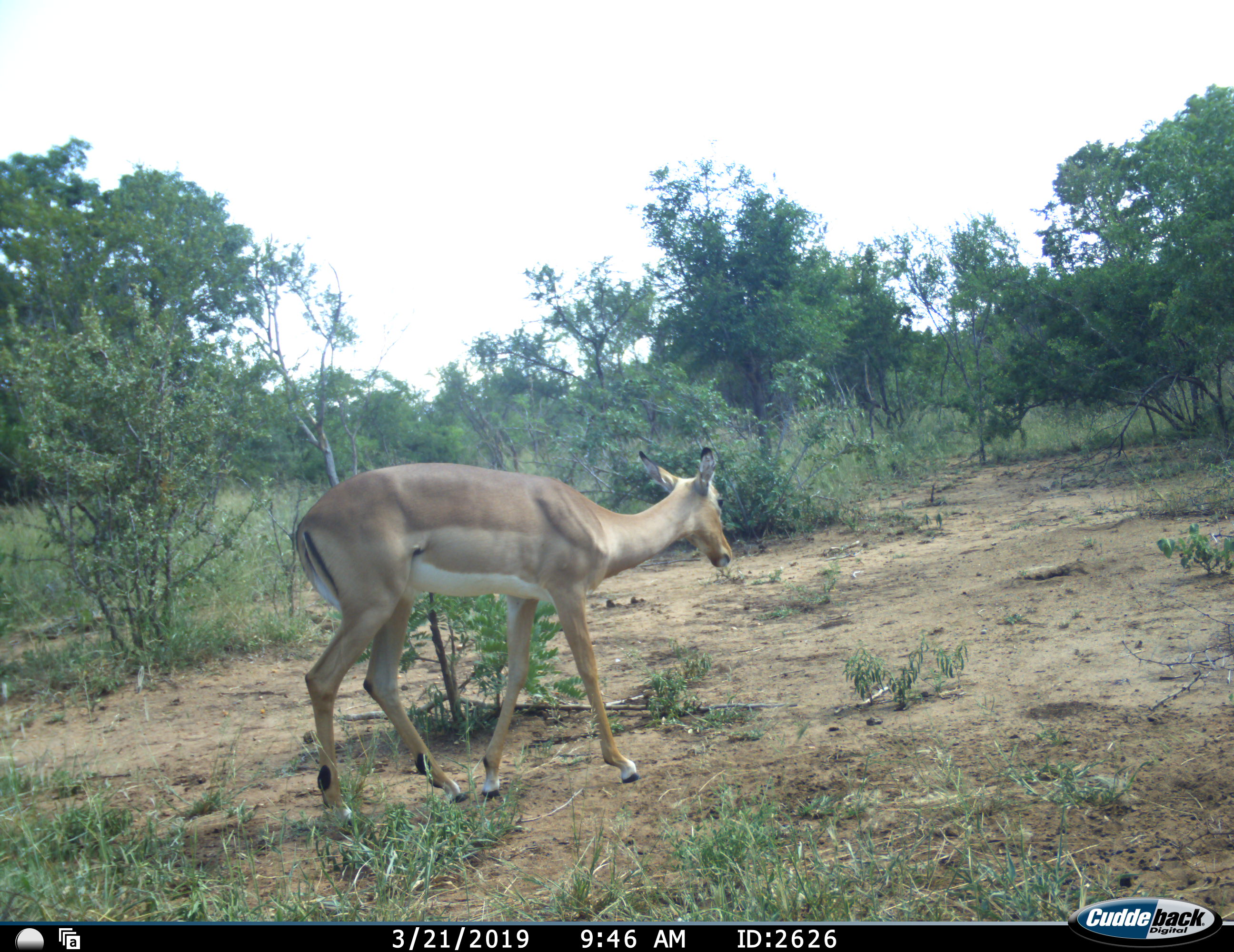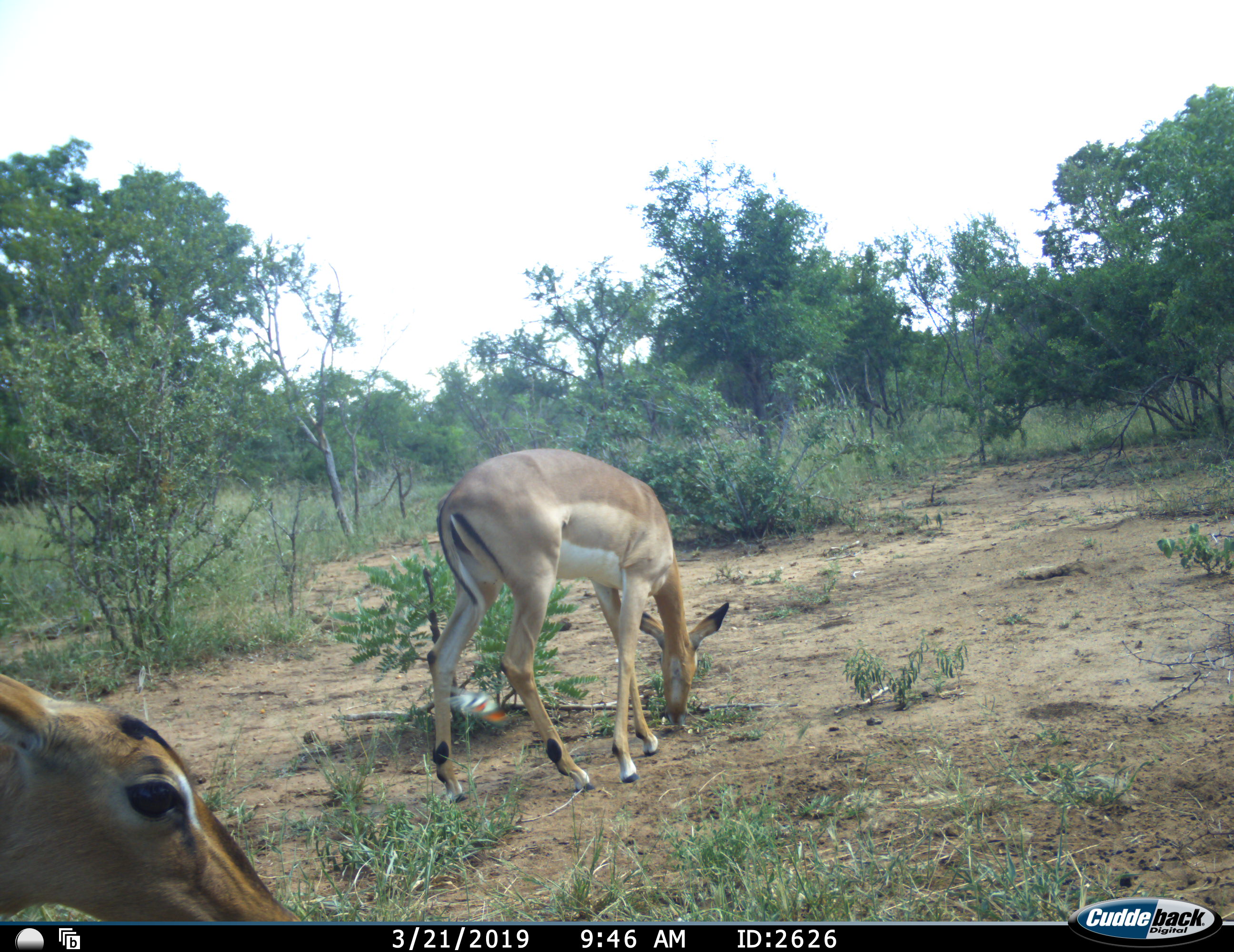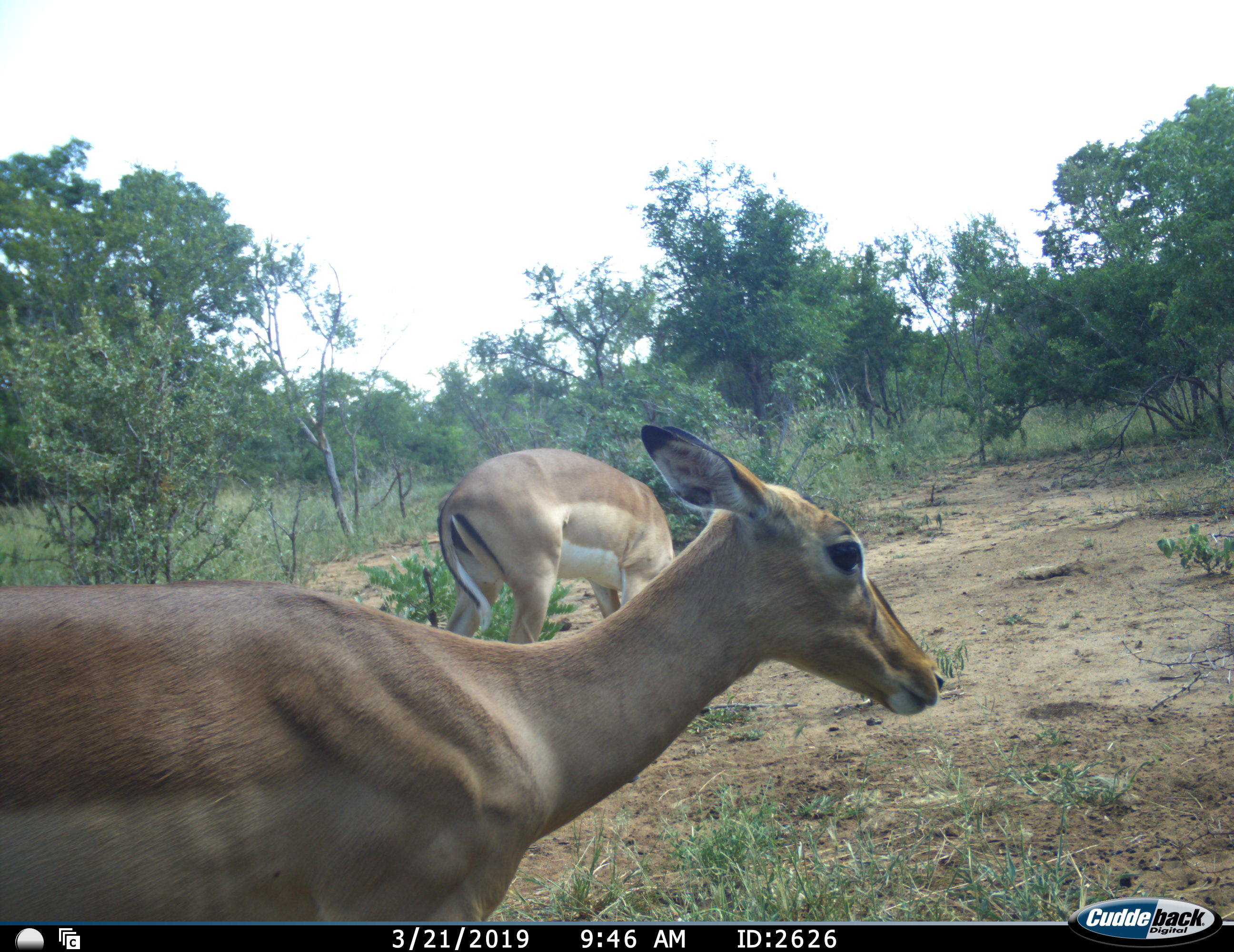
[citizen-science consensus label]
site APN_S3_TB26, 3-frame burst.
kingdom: Animalia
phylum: Chordata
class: Mammalia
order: Artiodactyla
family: Bovidae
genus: Aepyceros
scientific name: Aepyceros melampus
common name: impala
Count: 2.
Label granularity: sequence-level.